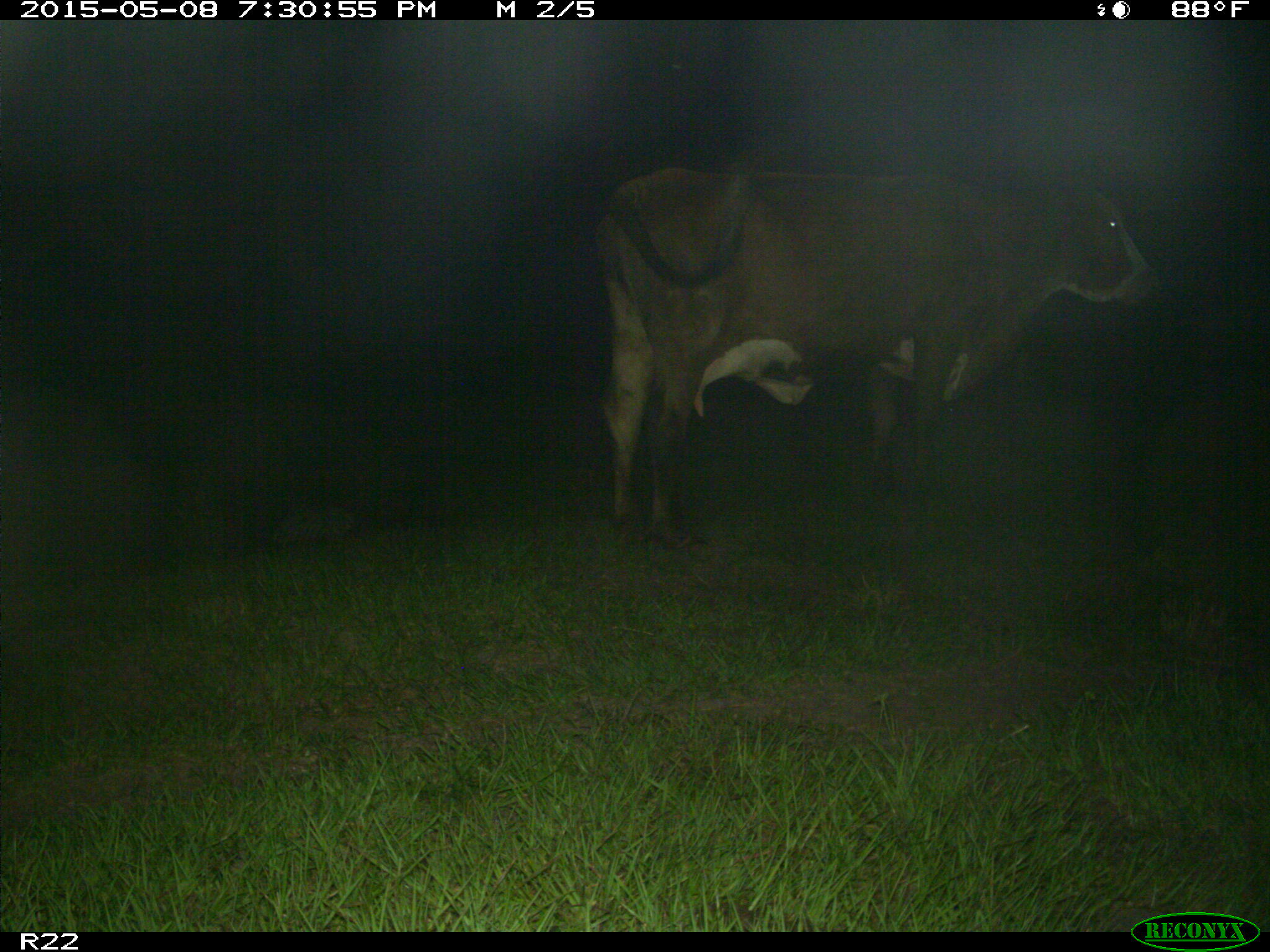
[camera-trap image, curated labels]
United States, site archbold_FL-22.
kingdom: Animalia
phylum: Chordata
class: Mammalia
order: Artiodactyla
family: Bovidae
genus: Bos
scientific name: Bos taurus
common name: domestic cow